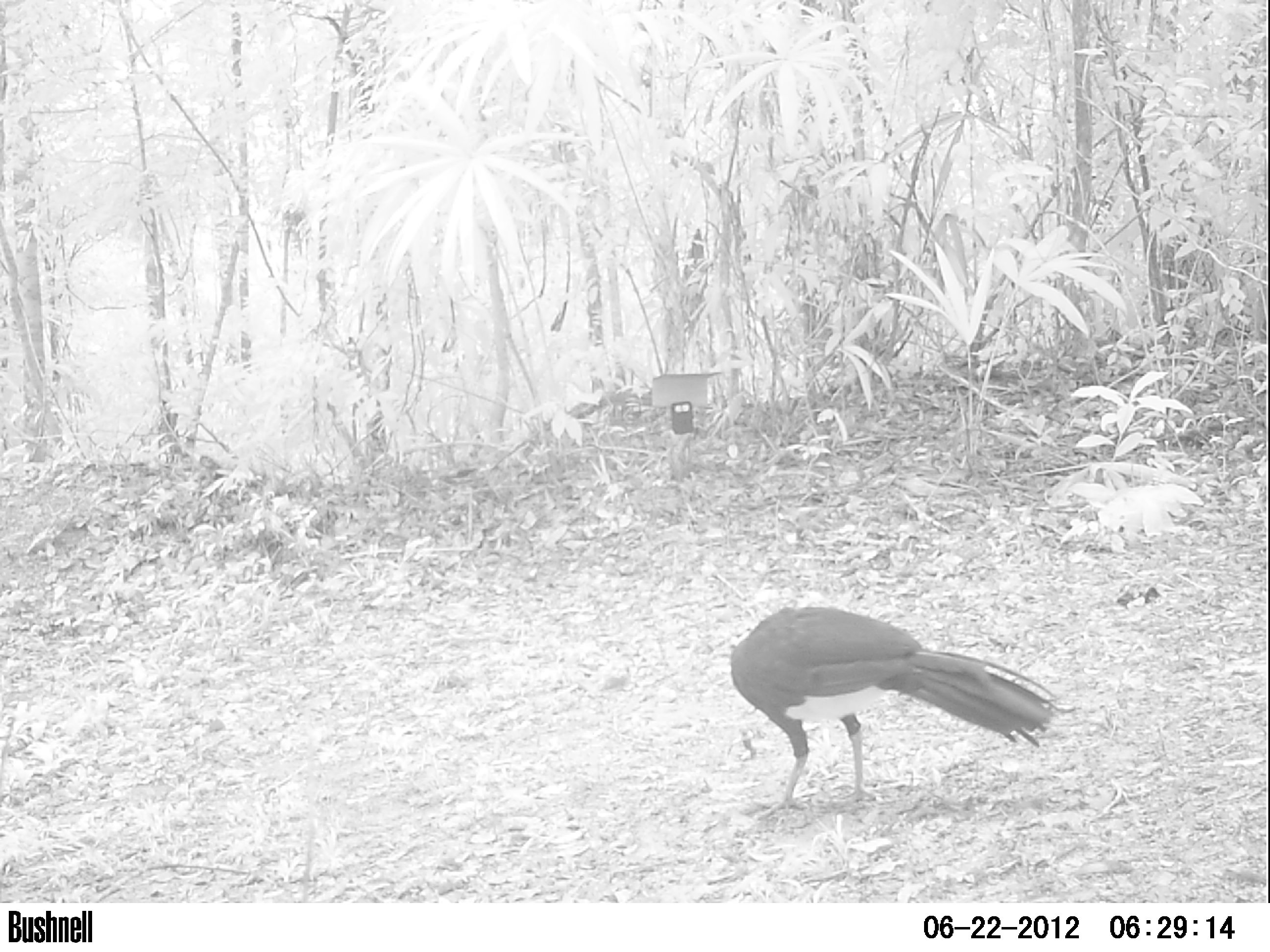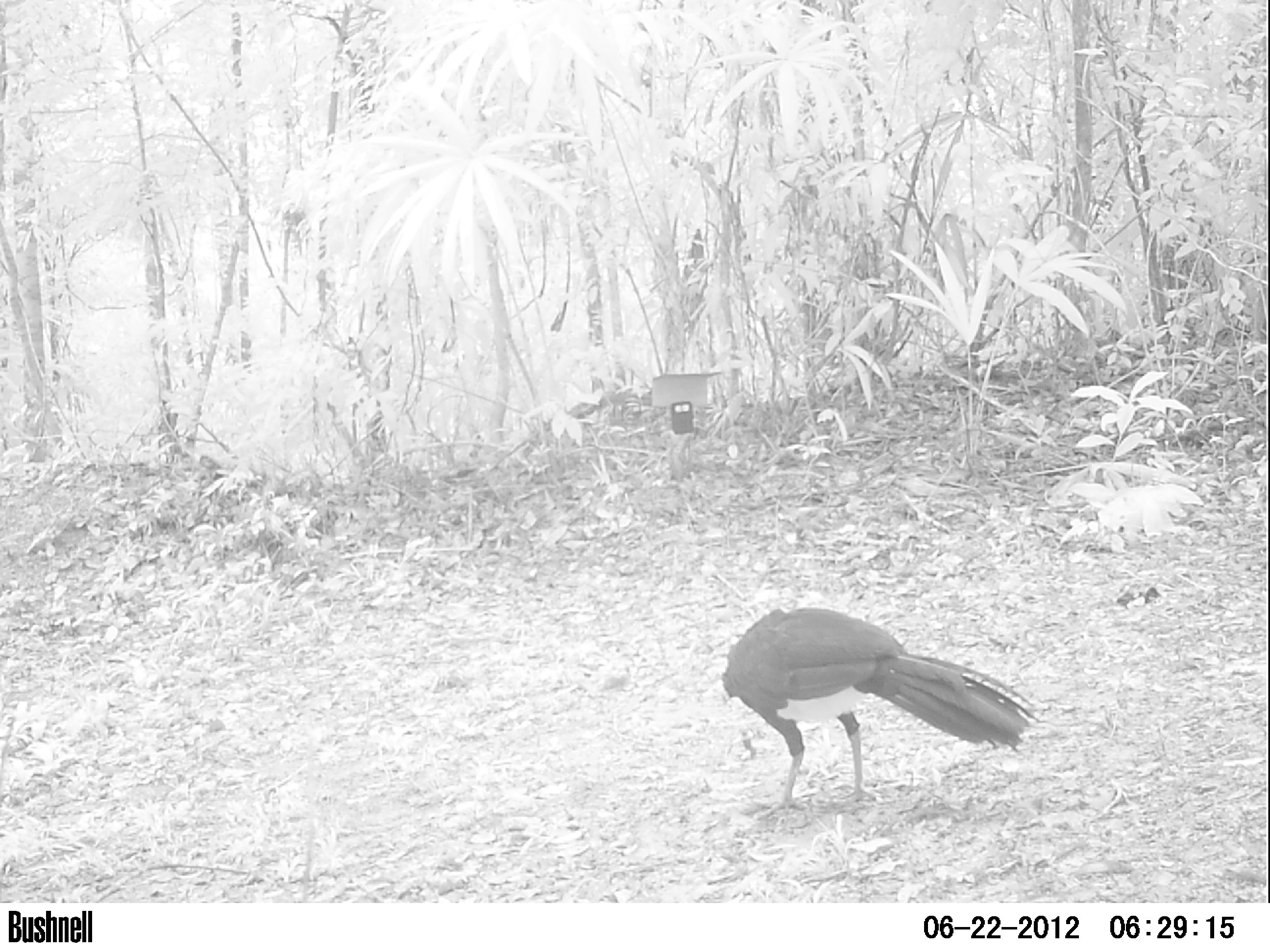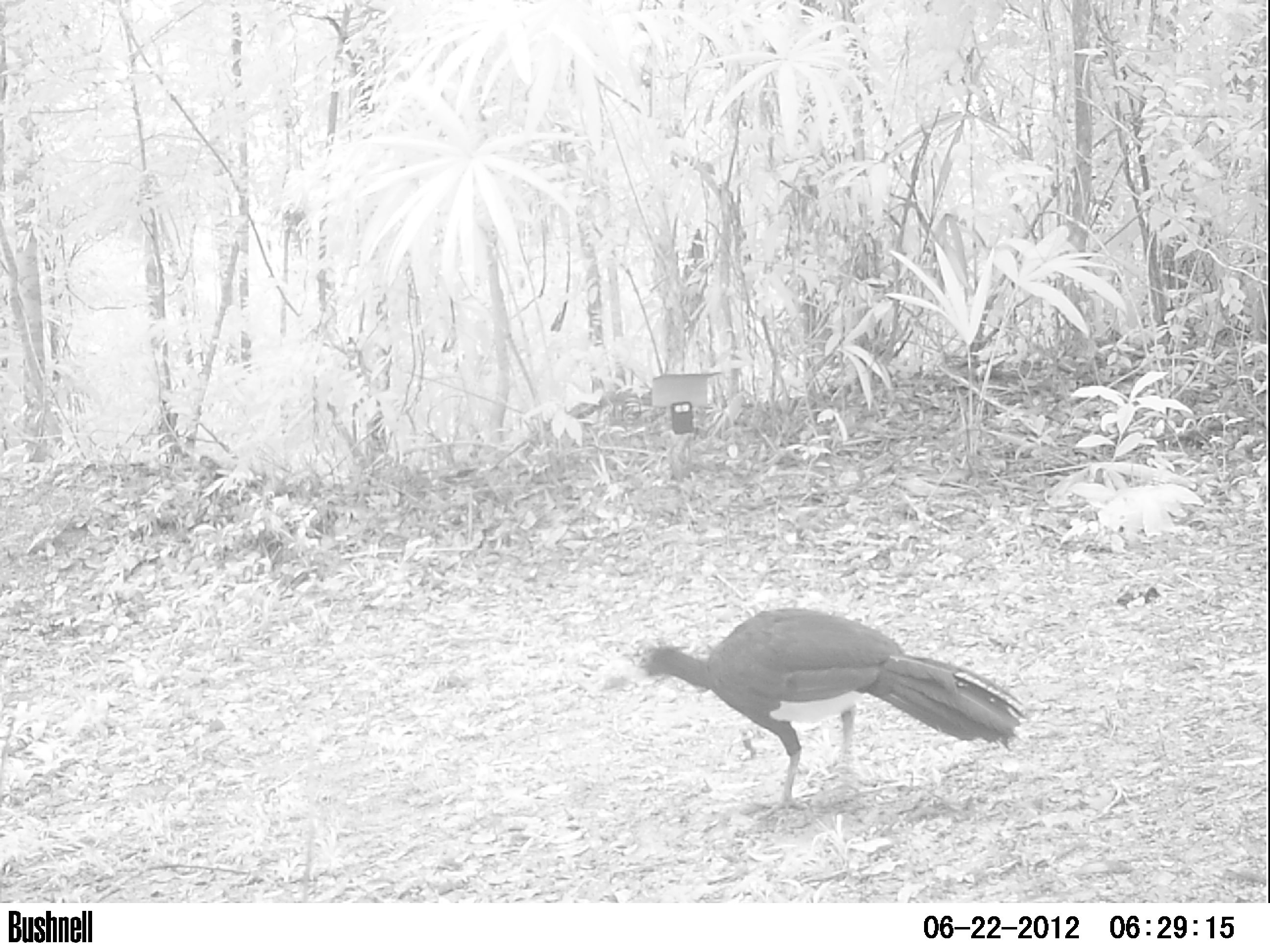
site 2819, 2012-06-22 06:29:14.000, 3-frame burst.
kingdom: Animalia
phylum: Chordata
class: Aves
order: Galliformes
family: Cracidae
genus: Crax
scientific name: Crax rubra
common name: great curassow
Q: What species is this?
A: Crax rubra (great curassow).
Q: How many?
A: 1.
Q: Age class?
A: Adult.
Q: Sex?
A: Male.